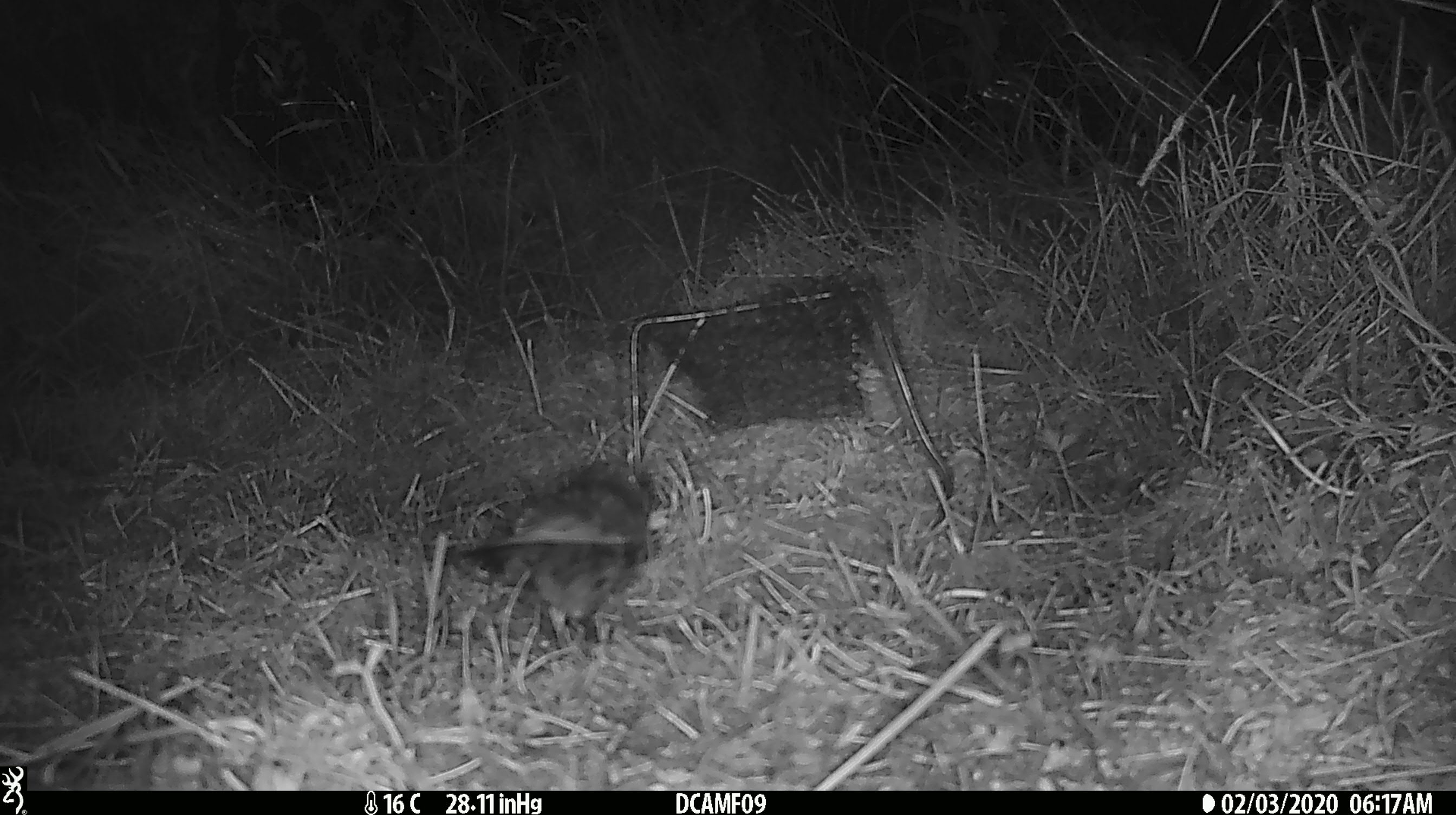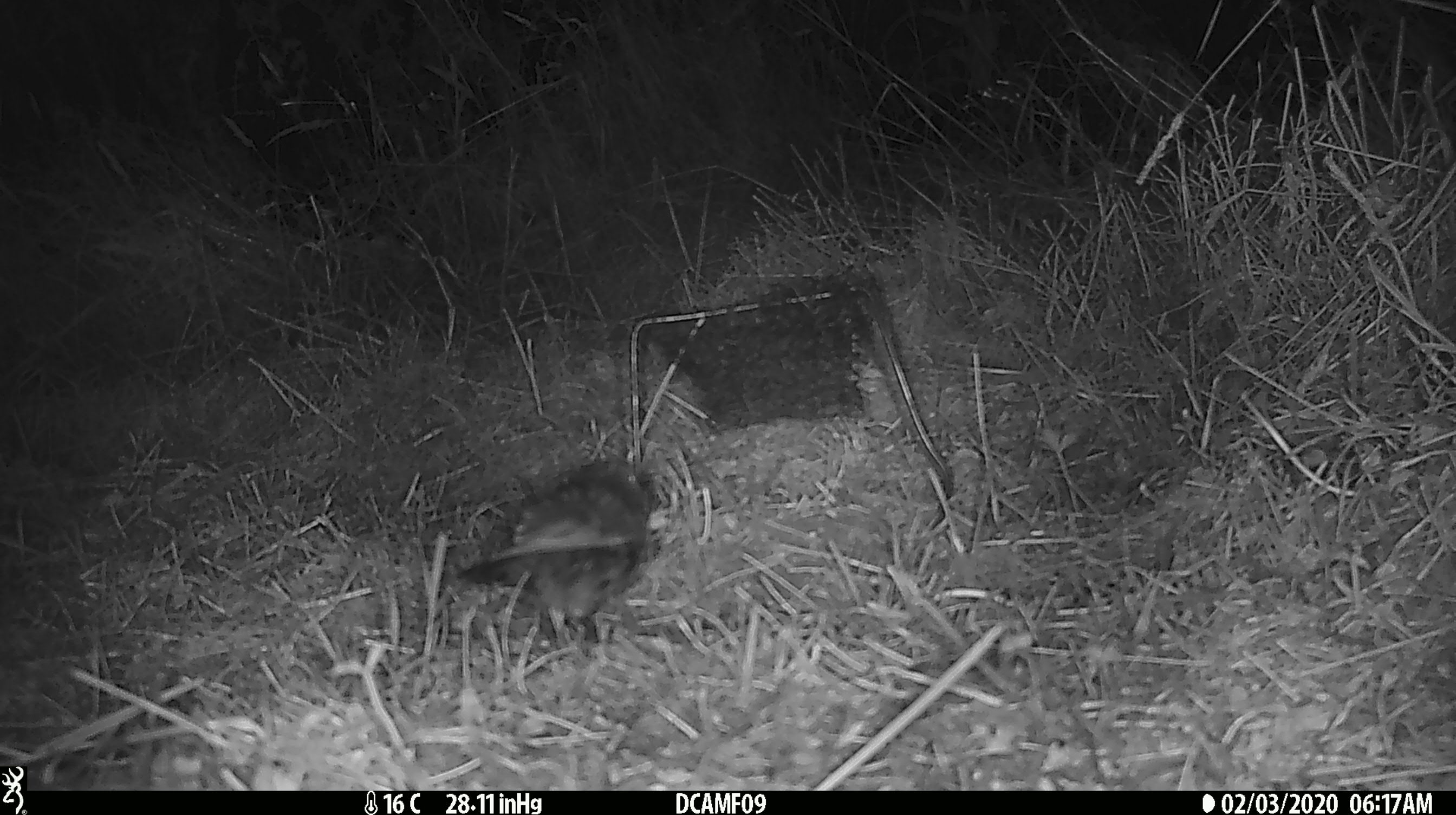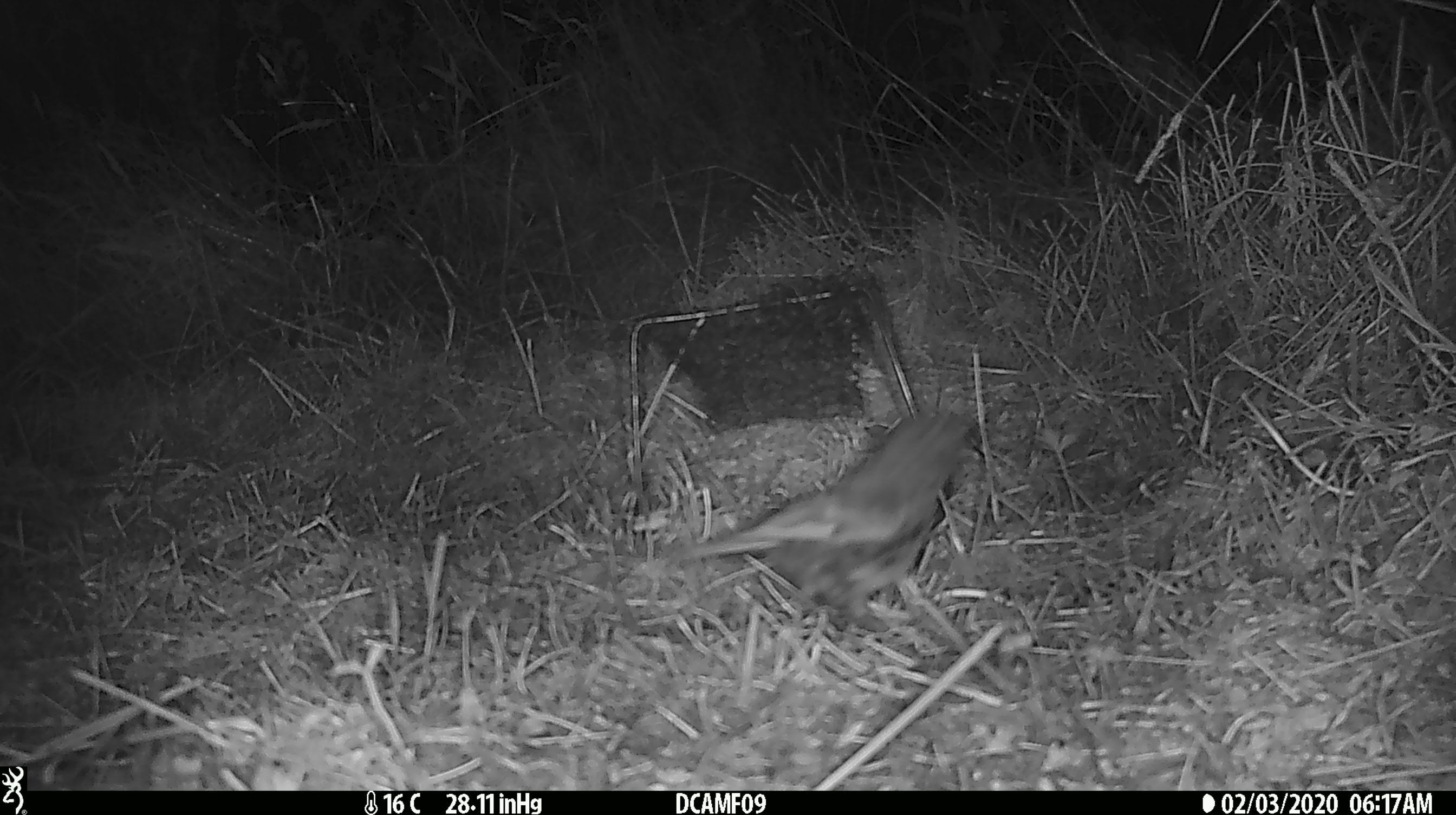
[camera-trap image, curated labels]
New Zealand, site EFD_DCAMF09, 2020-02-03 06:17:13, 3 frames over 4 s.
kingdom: Animalia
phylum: Chordata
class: Aves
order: Passeriformes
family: Petroicidae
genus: Petroica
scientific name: Petroica australis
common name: new zealand robin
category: robin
Robin (new zealand robin) (Petroica australis).